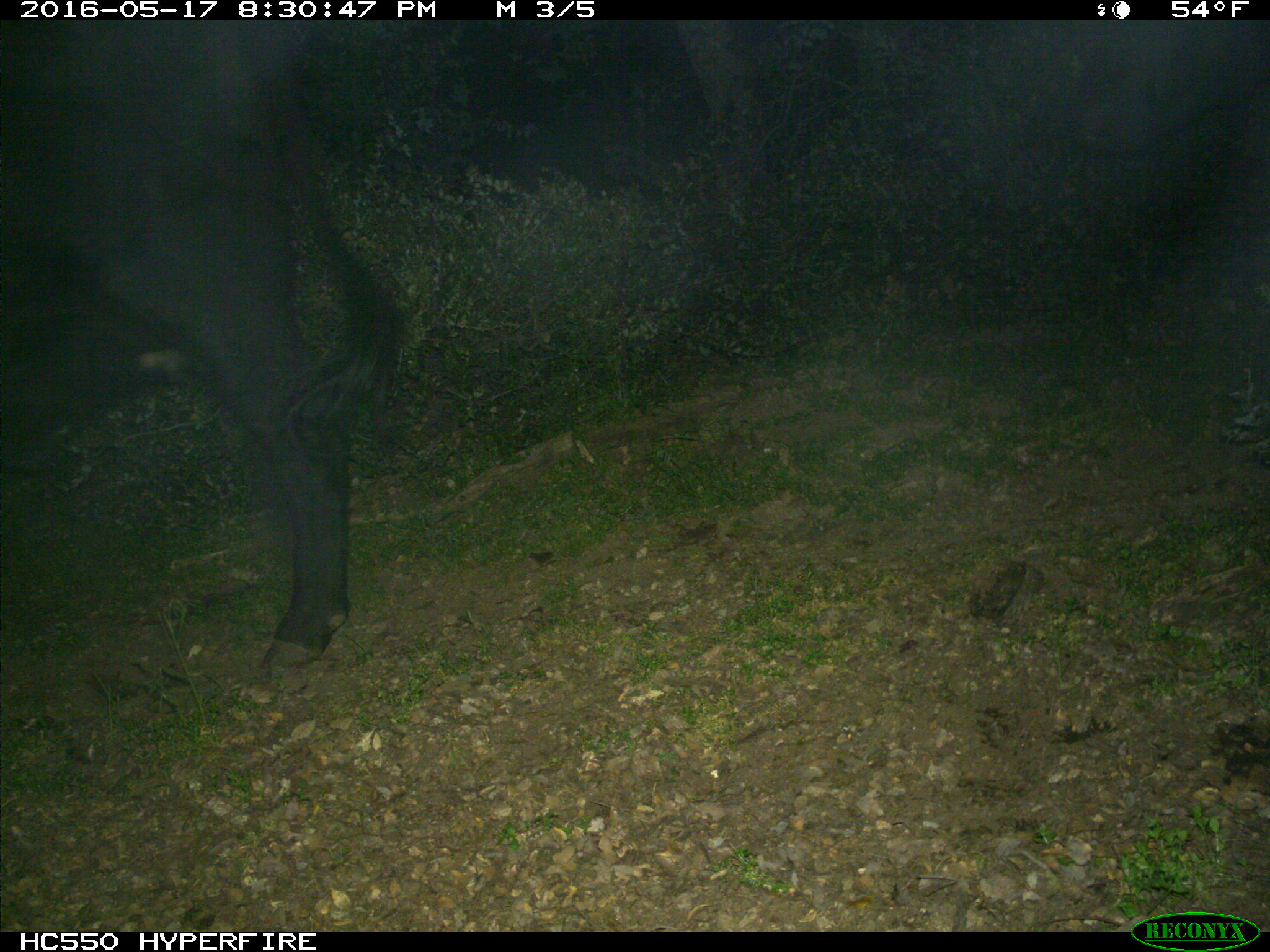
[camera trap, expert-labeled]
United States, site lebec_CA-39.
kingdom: Animalia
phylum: Chordata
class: Mammalia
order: Artiodactyla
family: Bovidae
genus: Bos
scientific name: Bos taurus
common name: domestic cow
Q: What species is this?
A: Bos taurus (domestic cow).